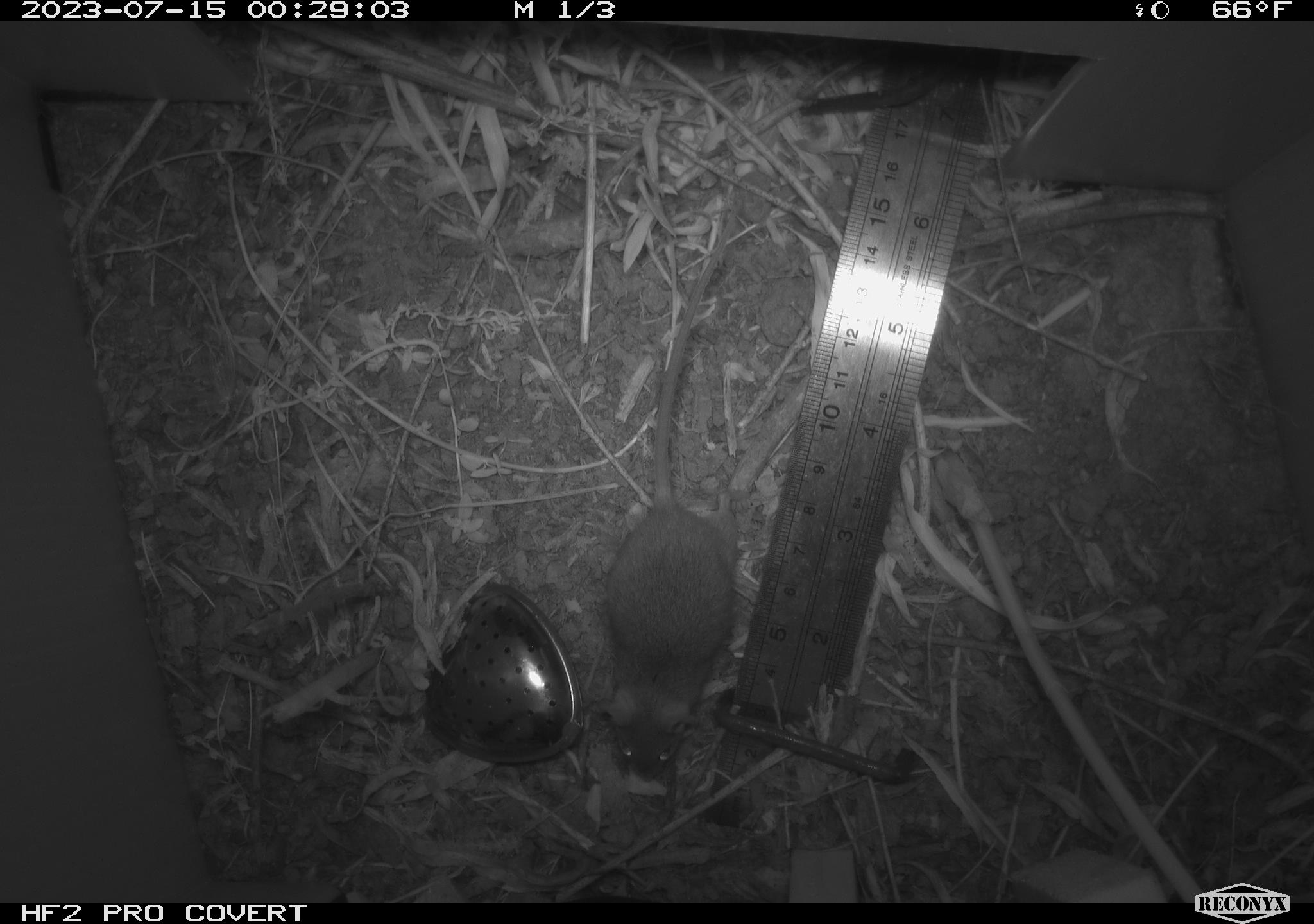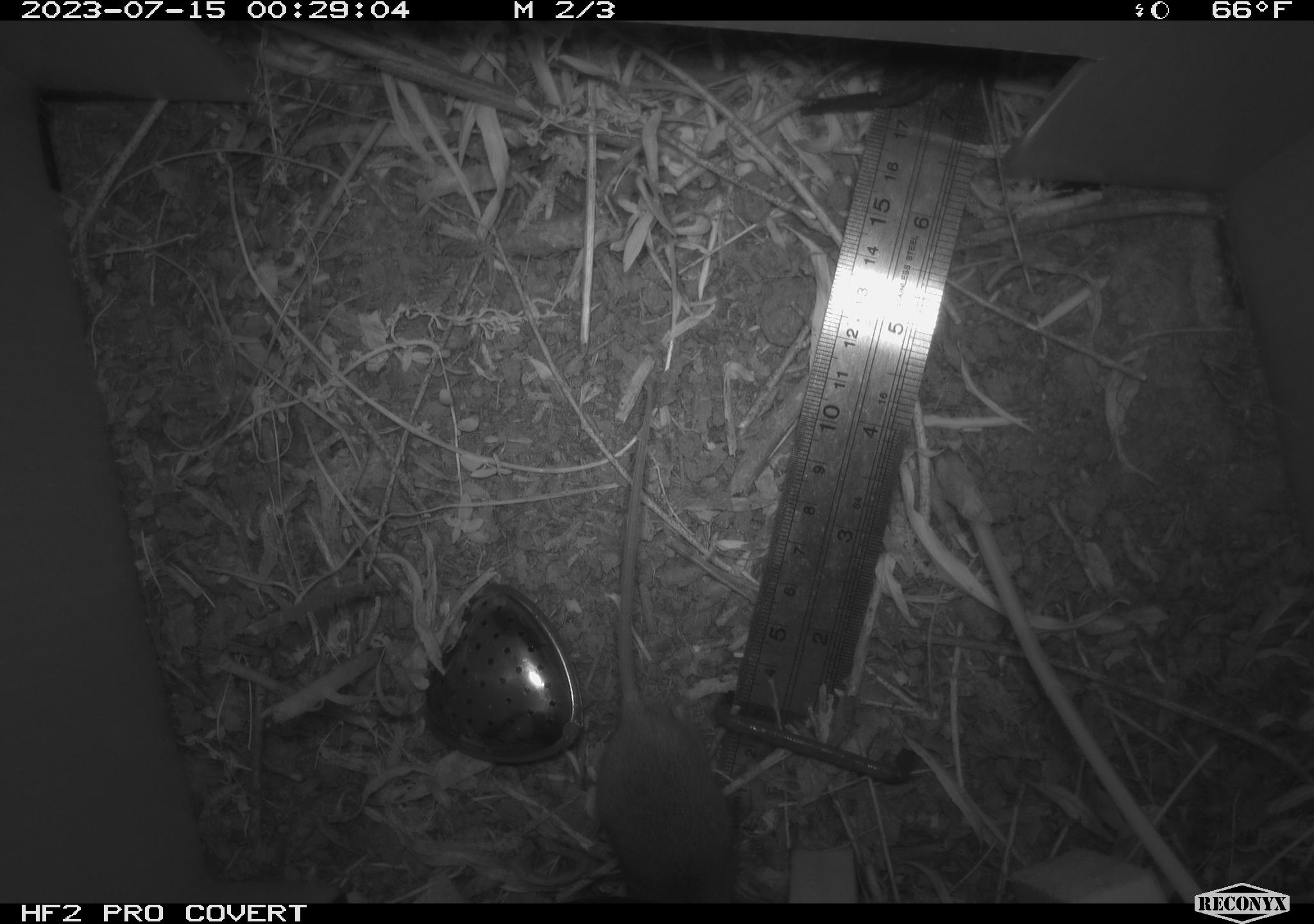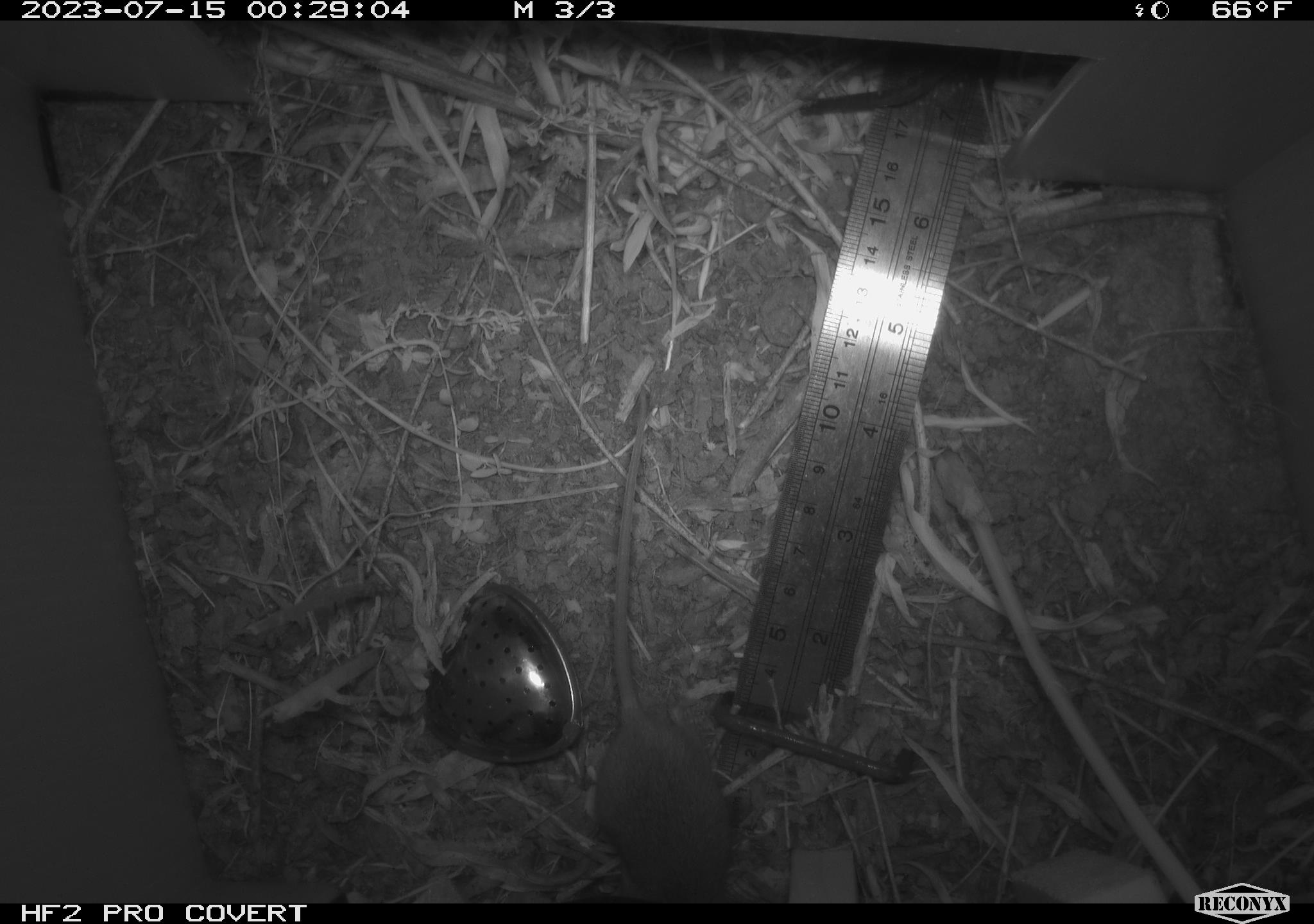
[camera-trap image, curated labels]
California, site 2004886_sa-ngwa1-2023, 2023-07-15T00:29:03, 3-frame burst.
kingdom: Animalia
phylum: Chordata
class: Mammalia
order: Rodentia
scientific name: Rodentia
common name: mouse species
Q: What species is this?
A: Mouse species (Rodentia).